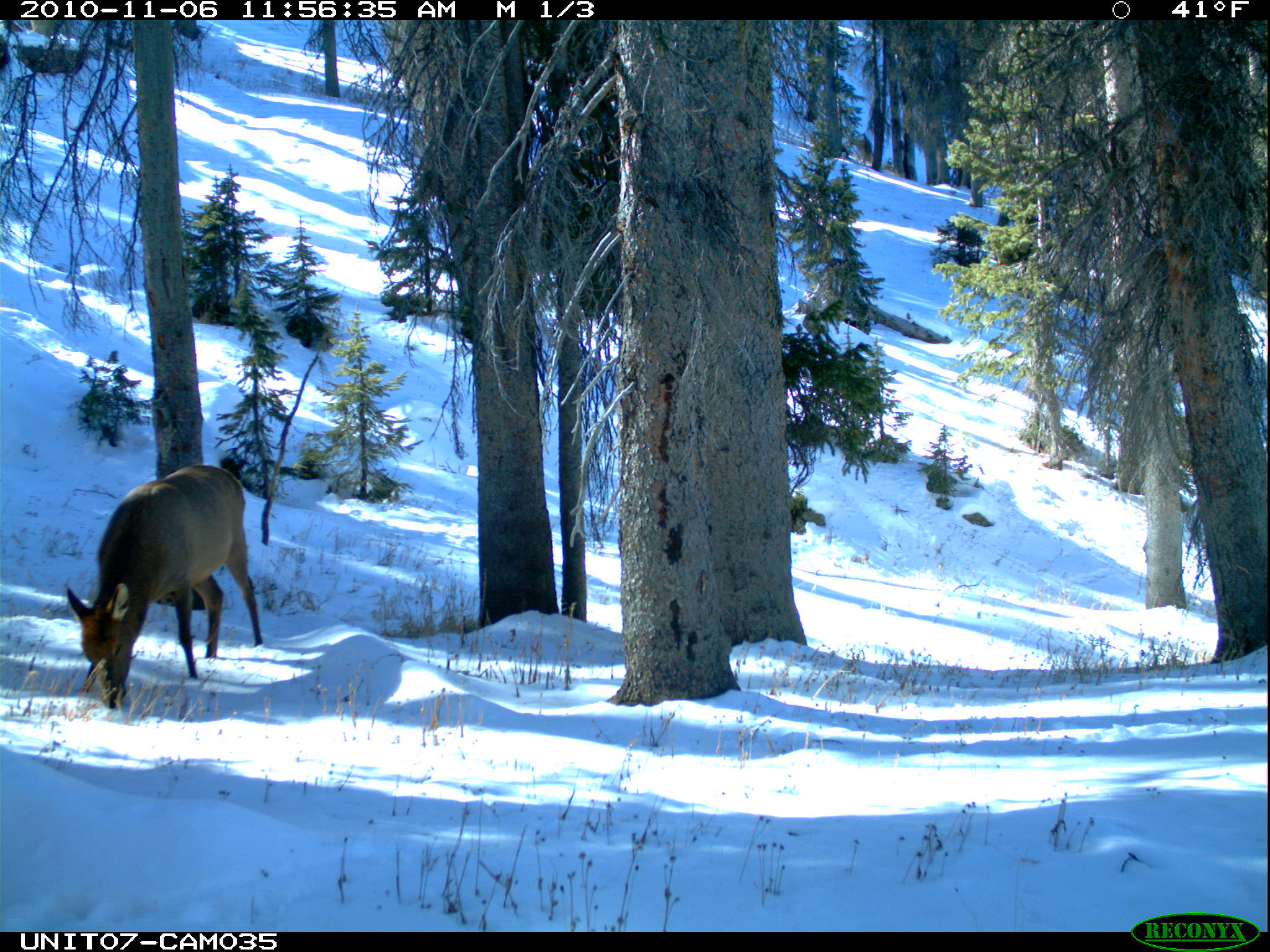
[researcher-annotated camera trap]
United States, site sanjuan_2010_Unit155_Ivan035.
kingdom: Animalia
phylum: Chordata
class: Mammalia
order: Artiodactyla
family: Cervidae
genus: Cervus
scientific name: Cervus elaphus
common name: red deer